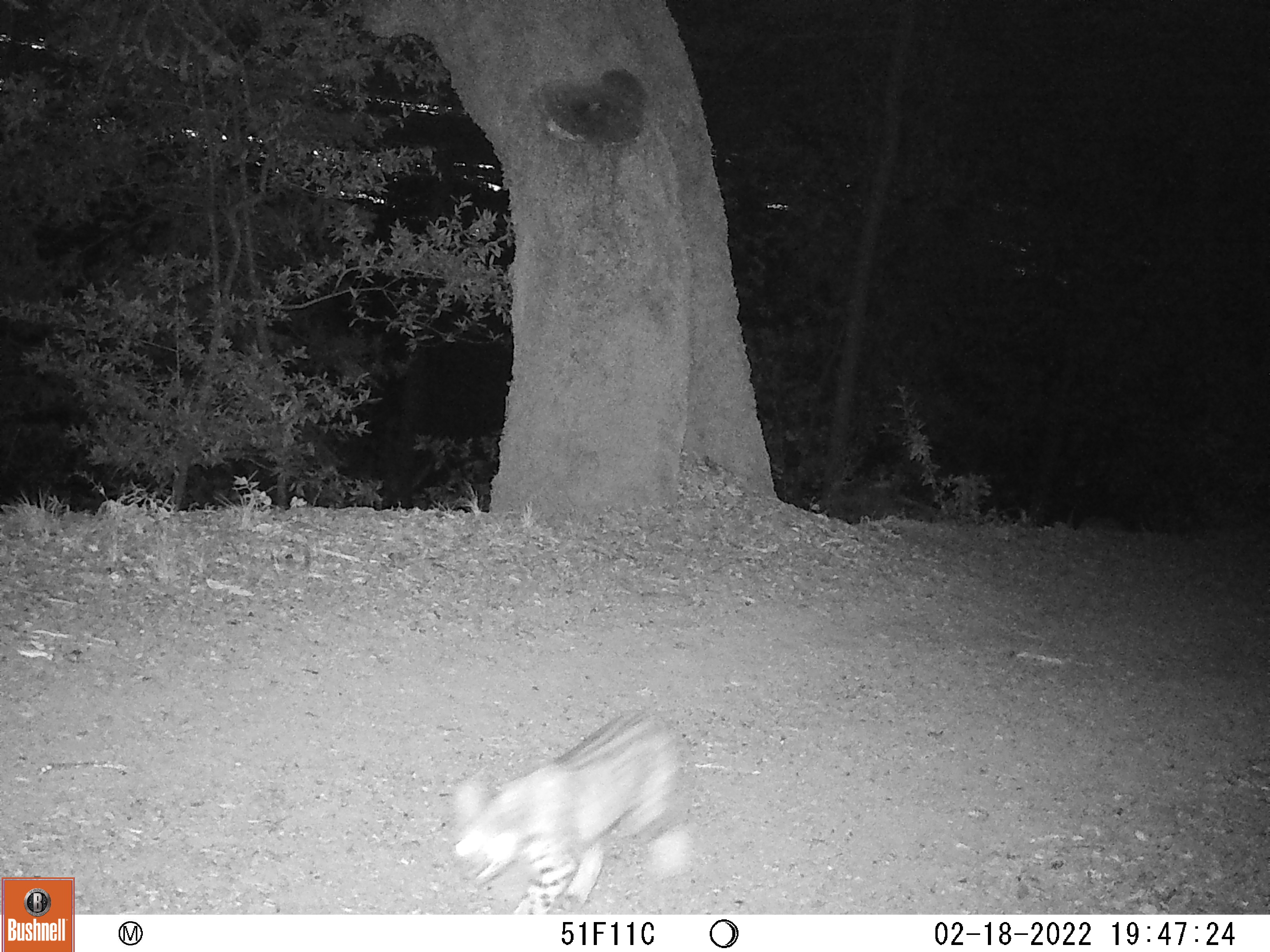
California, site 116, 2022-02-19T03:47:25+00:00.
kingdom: Animalia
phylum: Chordata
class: Mammalia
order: Carnivora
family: Felidae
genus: Lynx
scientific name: Lynx rufus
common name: bobcat